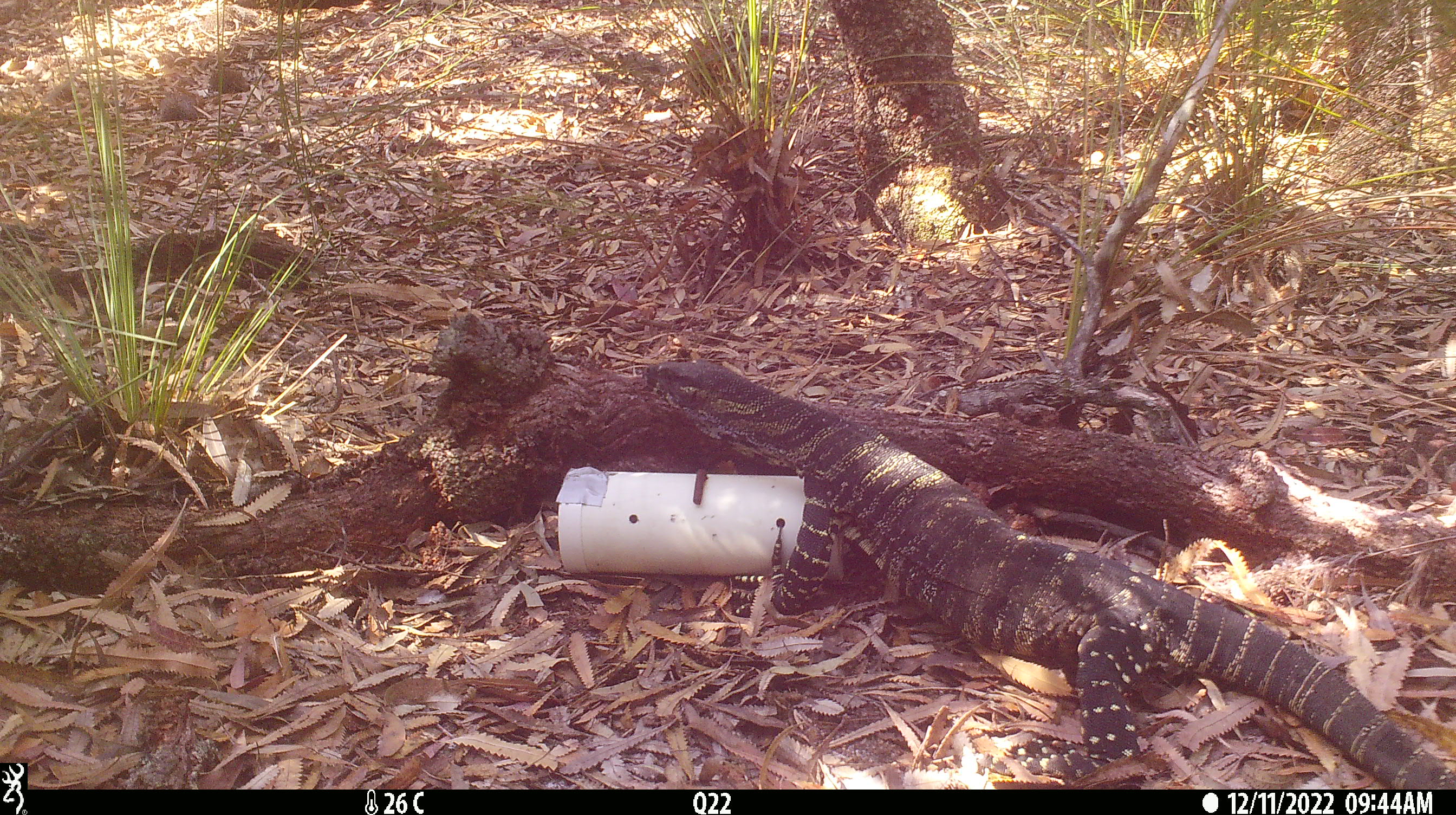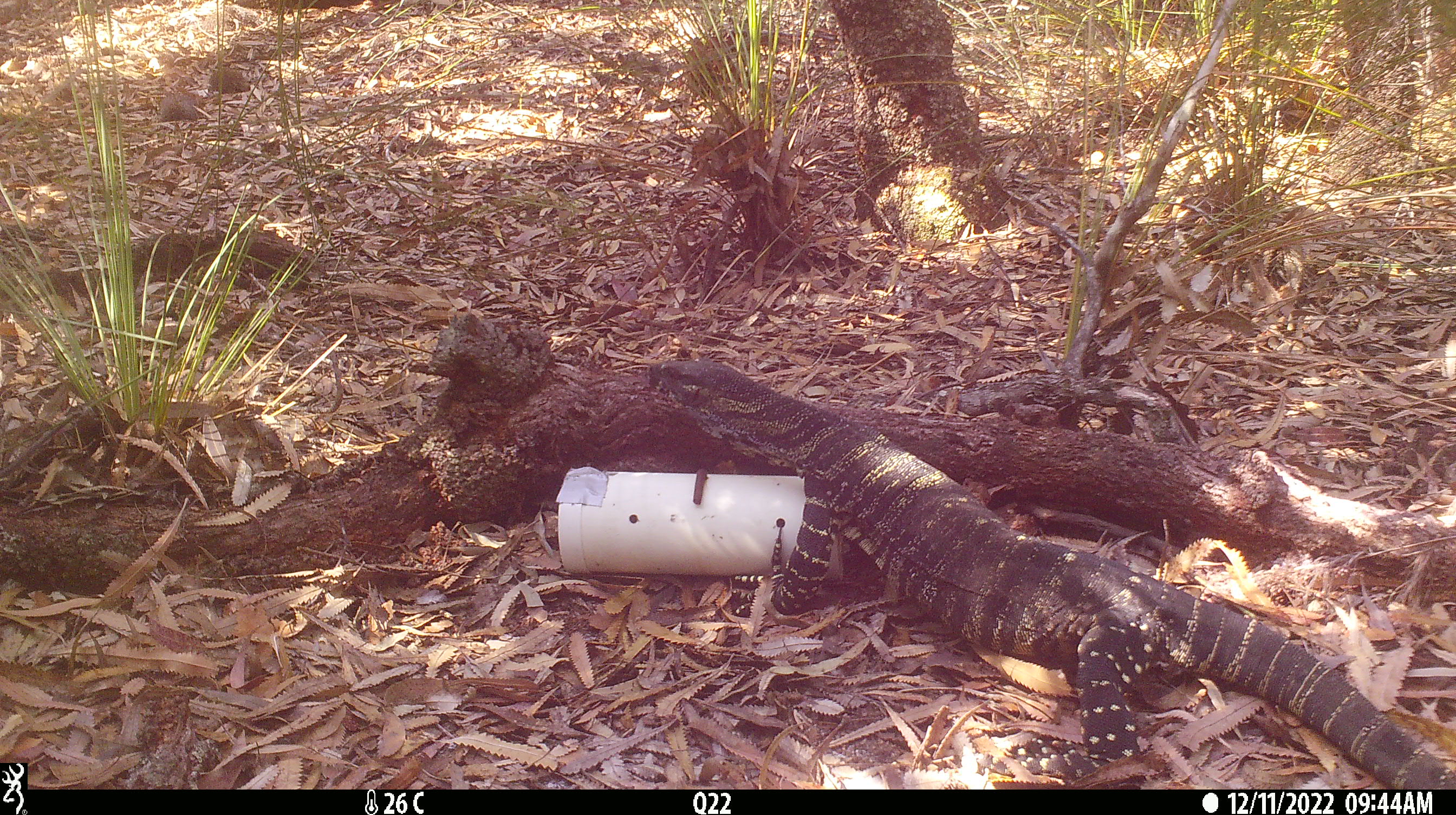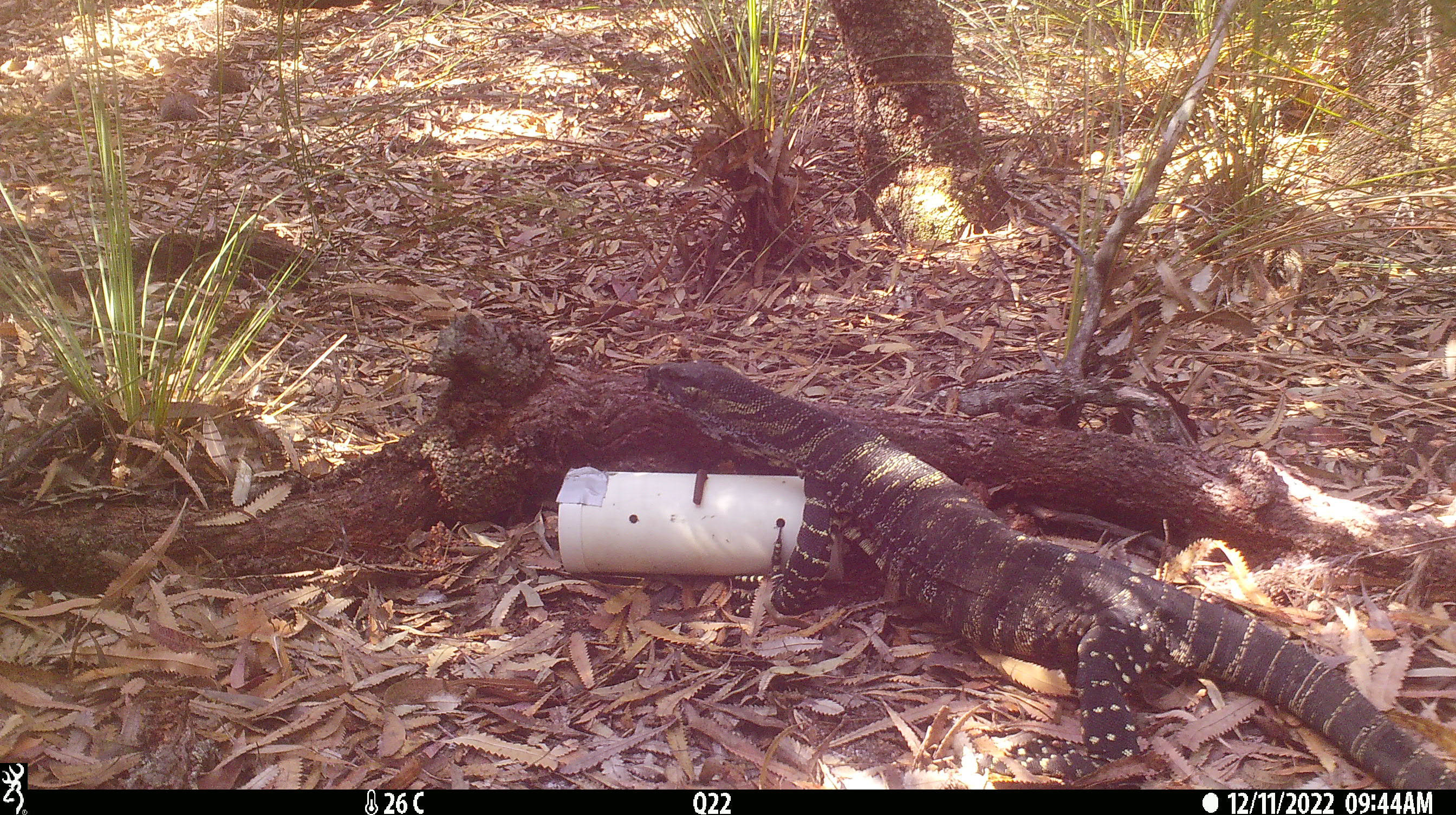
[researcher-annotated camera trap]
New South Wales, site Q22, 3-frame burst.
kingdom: Animalia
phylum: Chordata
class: Reptilia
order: Squamata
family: Varanidae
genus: Varanus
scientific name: Varanus varius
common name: lace monitor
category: goanna